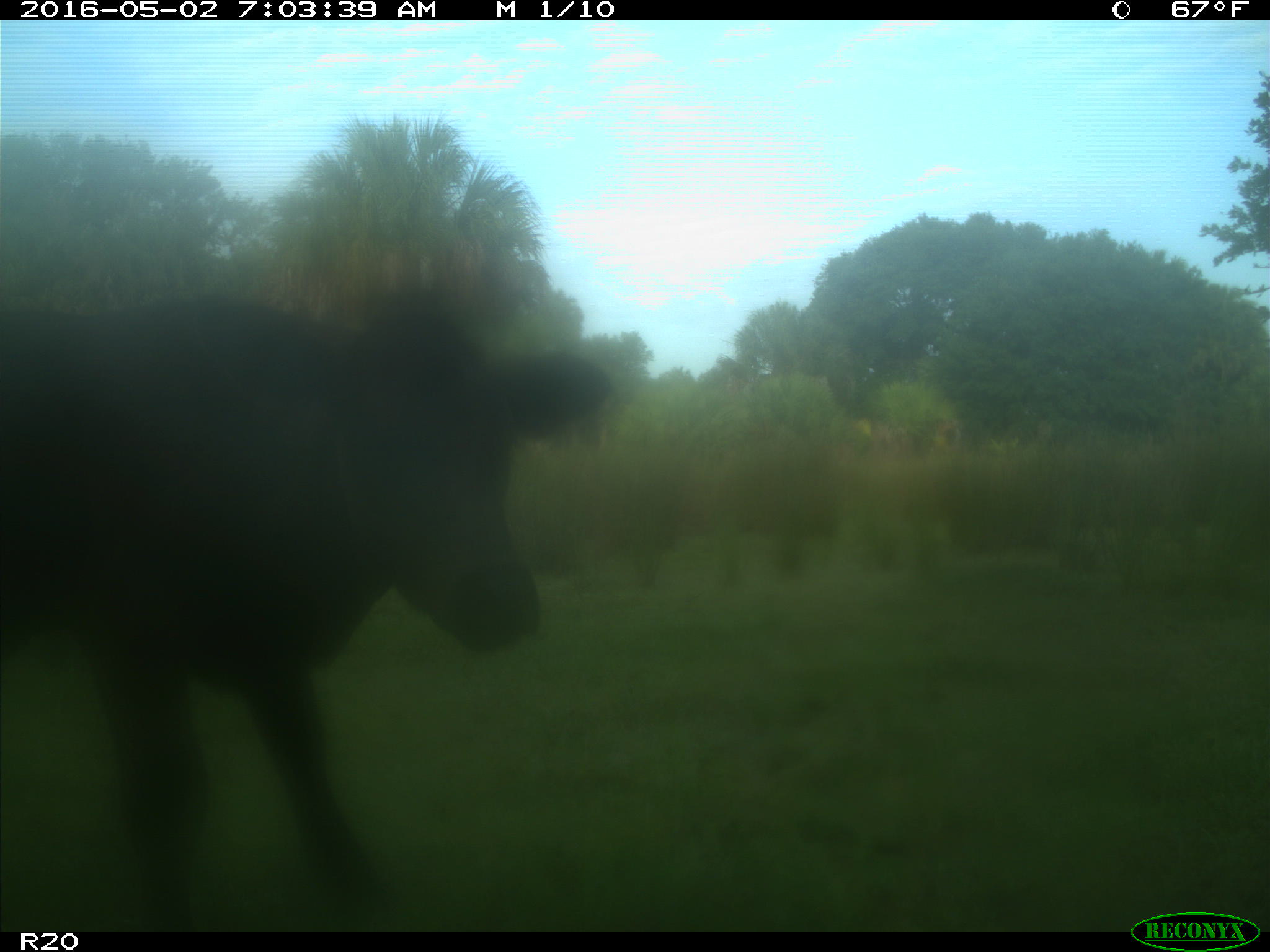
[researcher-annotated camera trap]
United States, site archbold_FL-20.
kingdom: Animalia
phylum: Chordata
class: Mammalia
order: Artiodactyla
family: Bovidae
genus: Bos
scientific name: Bos taurus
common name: domestic cow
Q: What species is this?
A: Bos taurus (domestic cow).